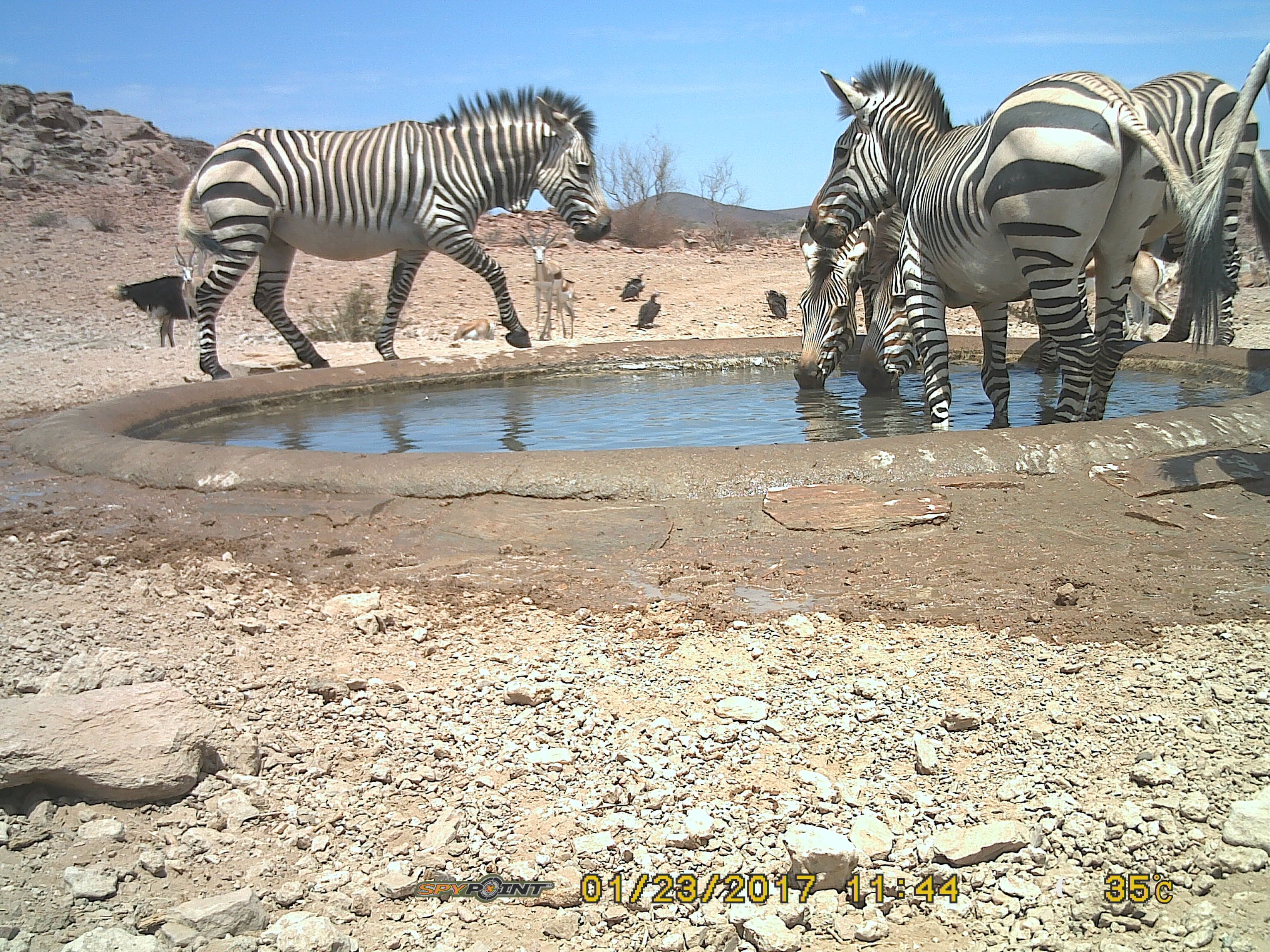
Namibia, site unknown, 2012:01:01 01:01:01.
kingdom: Animalia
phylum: Chordata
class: Mammalia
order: Perissodactyla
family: Equidae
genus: Equus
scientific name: Equus zebra hartmannae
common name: hartmann's mountain zebra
Equus zebra hartmannae (hartmann's mountain zebra).